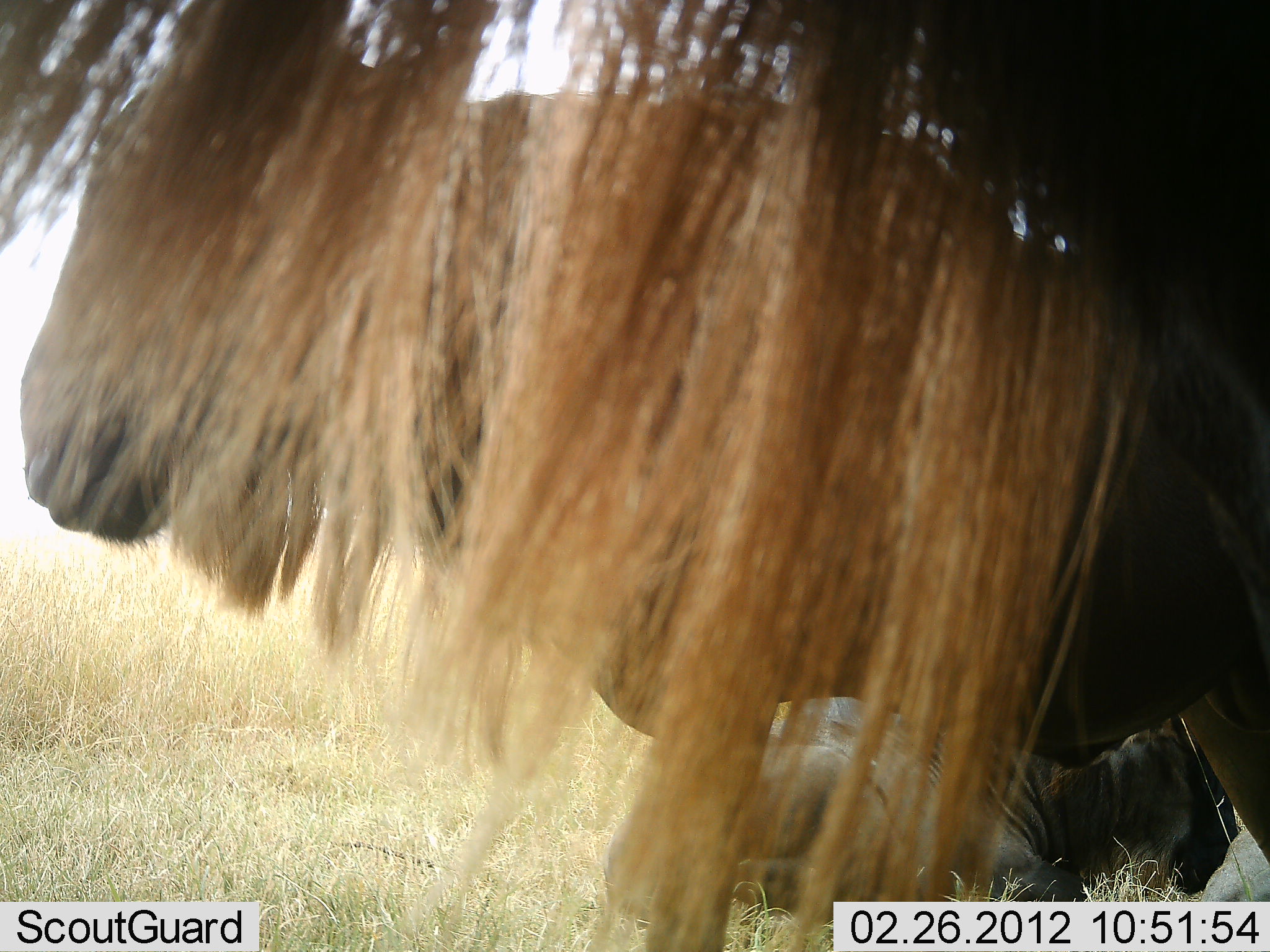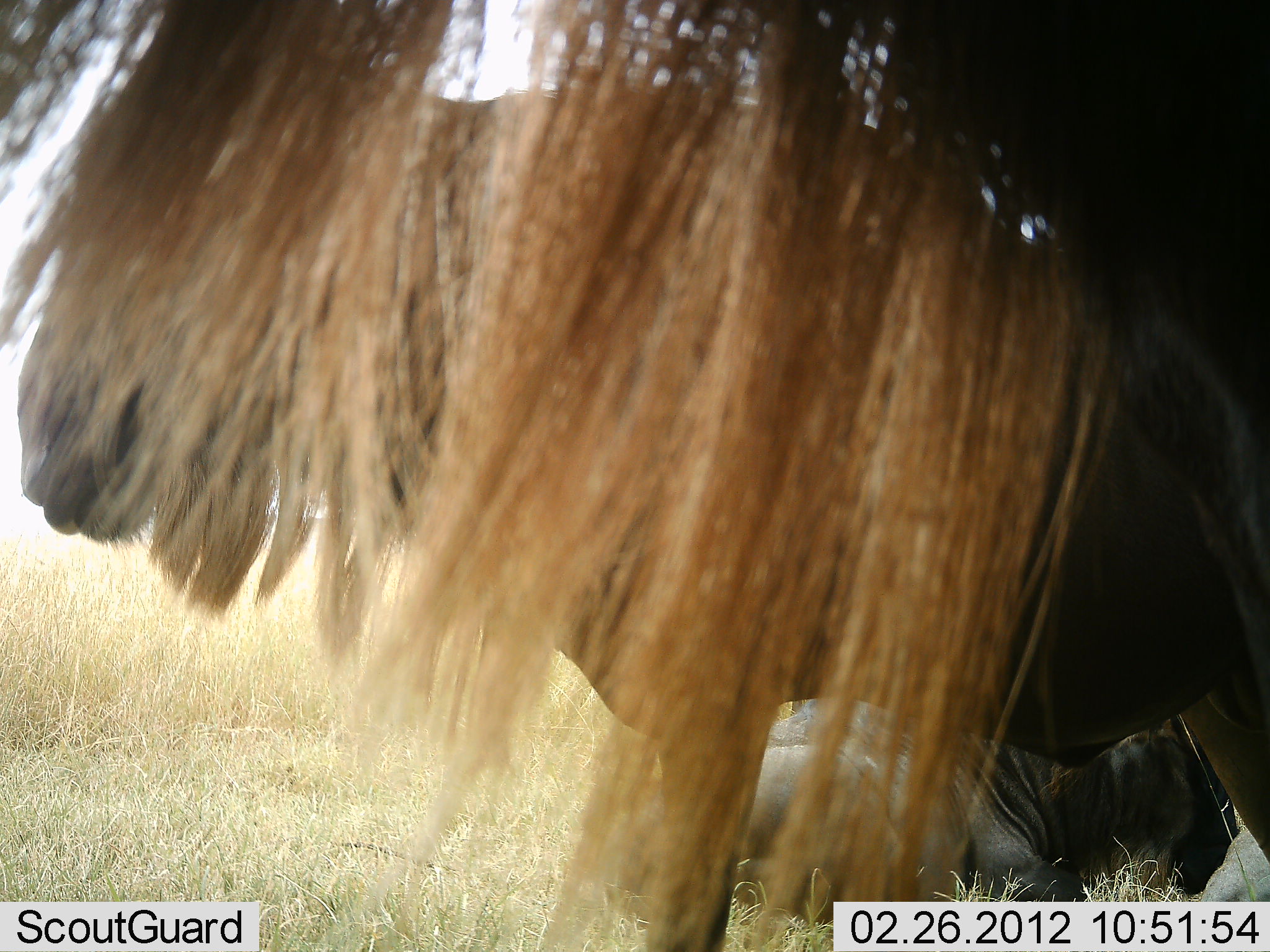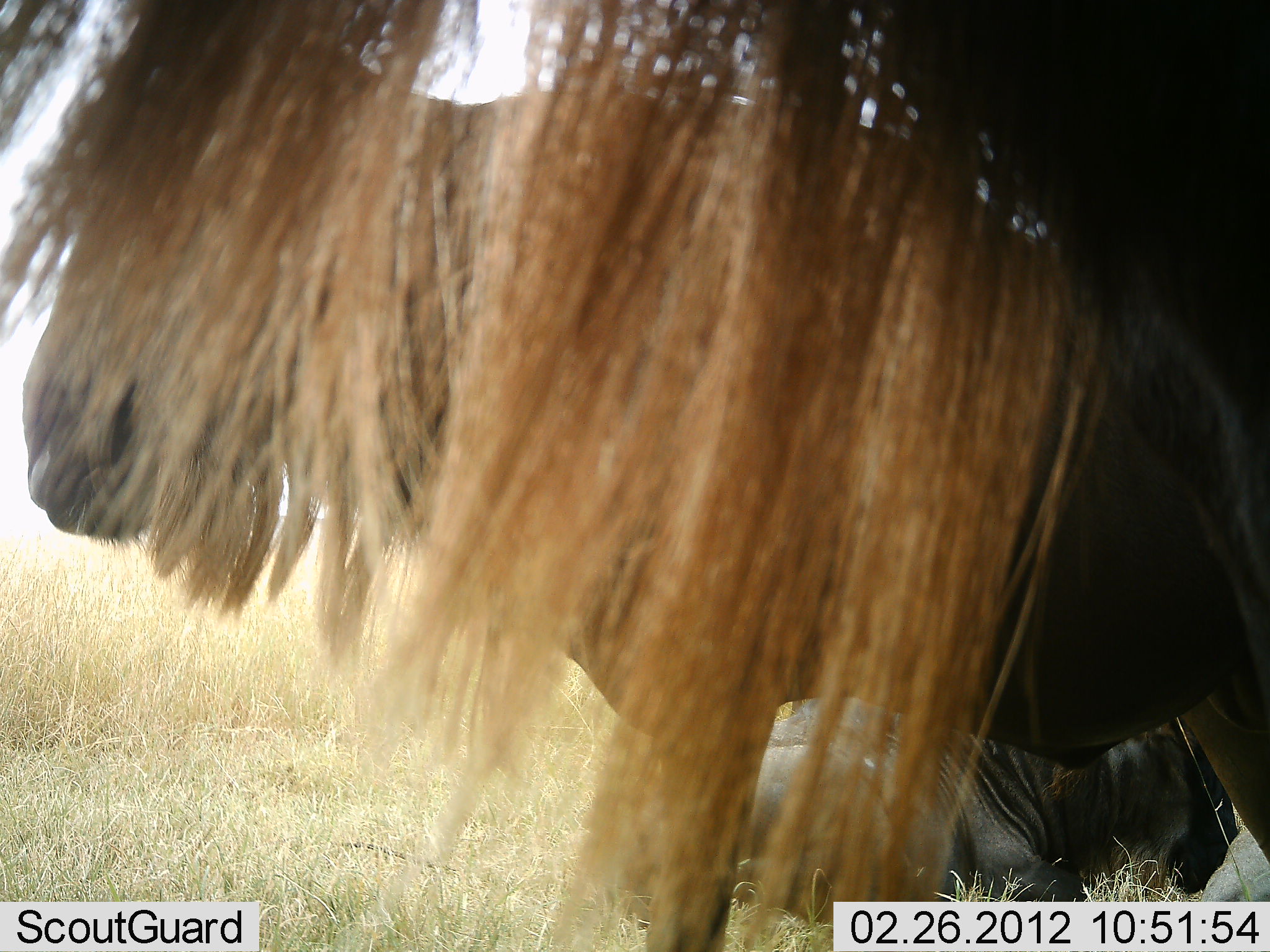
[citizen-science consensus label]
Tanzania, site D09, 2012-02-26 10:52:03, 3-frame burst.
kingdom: Animalia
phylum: Chordata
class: Mammalia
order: Artiodactyla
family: Bovidae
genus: Connochaetes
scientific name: Connochaetes taurinus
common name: blue wildebeest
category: wildebeest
Wildebeest (blue wildebeest) (Connochaetes taurinus), count 3. Behavior (volunteer vote fractions): standing 54%, resting 69%, moving 23%, interacting 8%. Young present (vote fraction): 0%. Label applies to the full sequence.